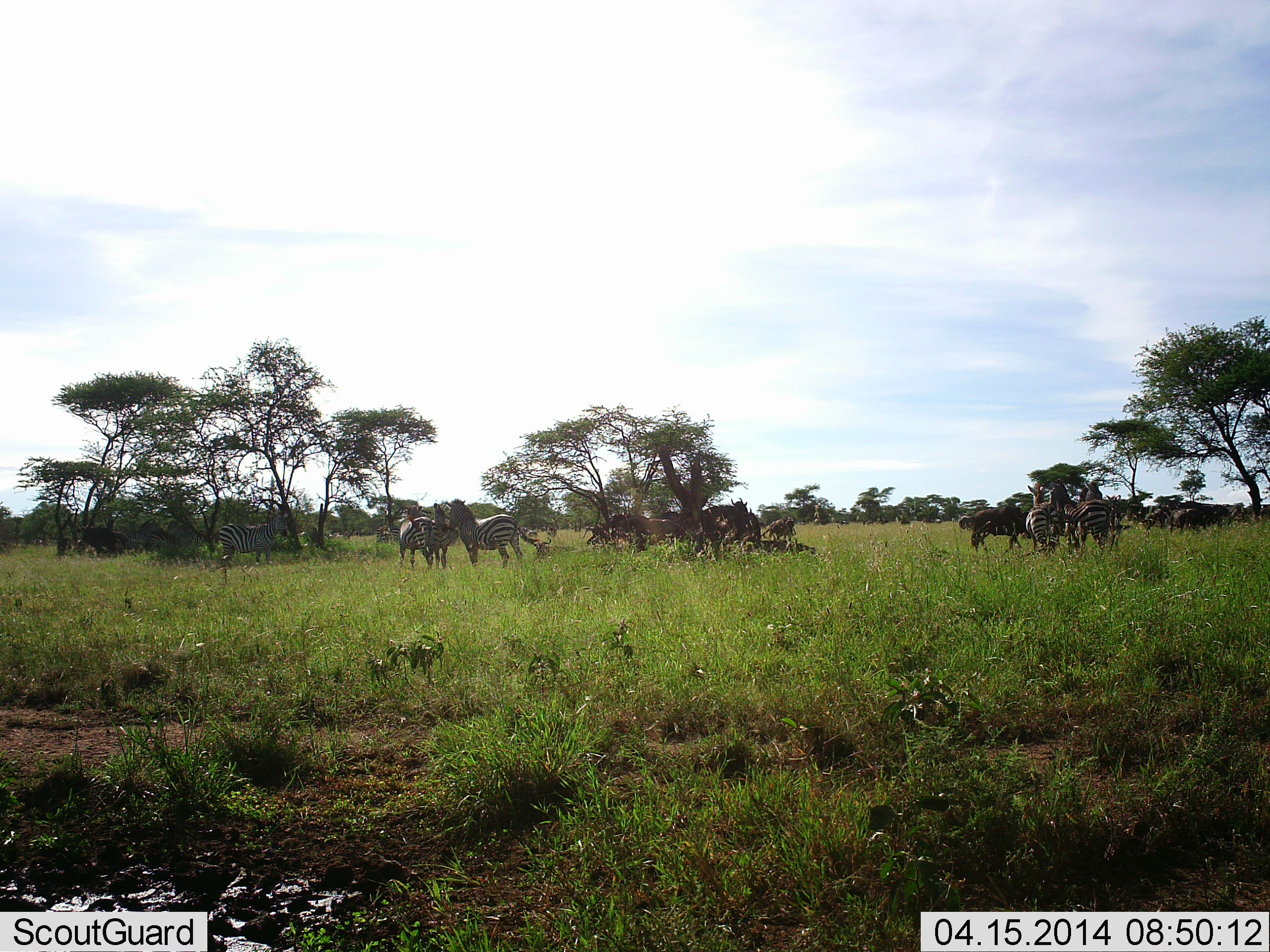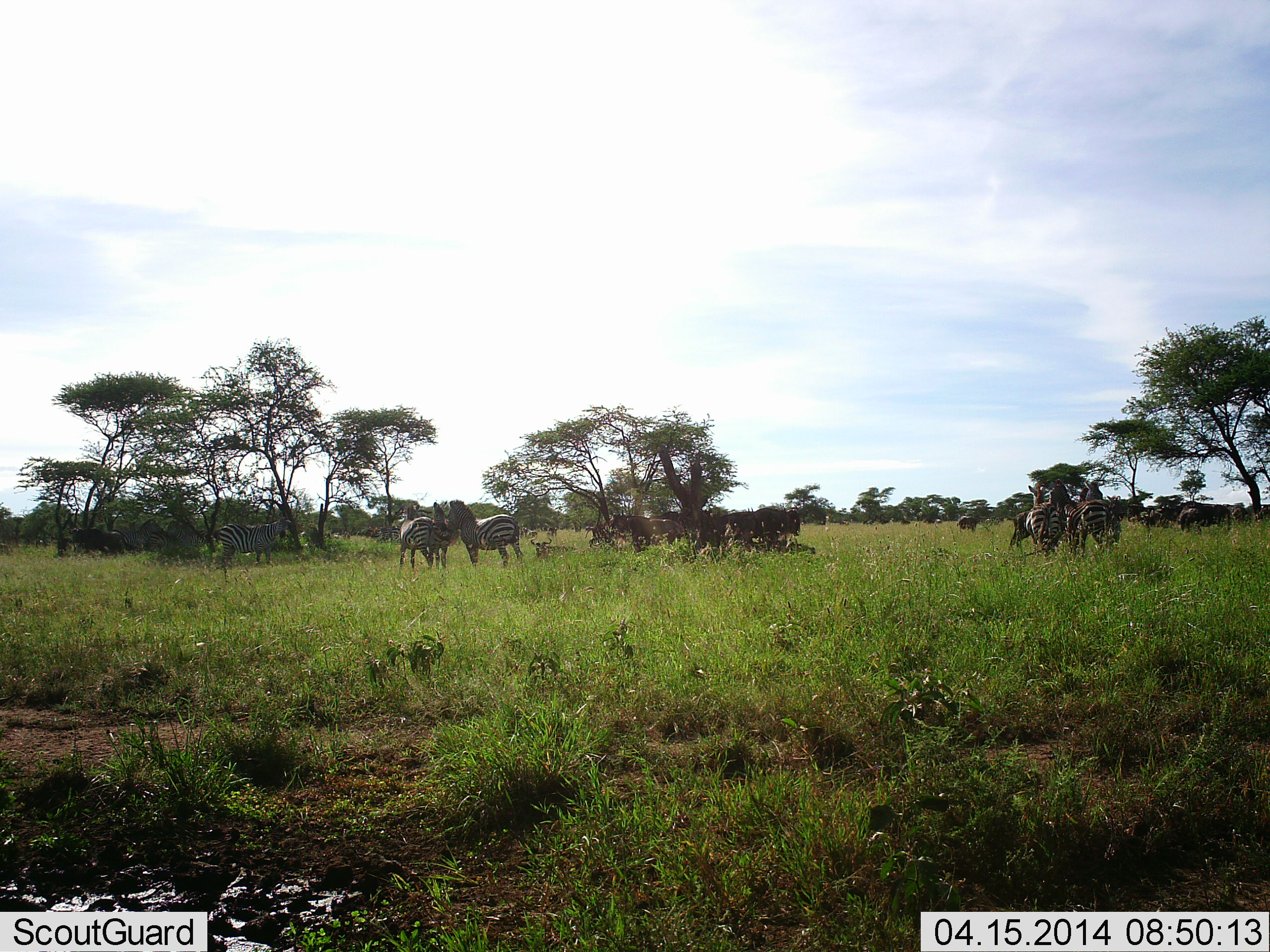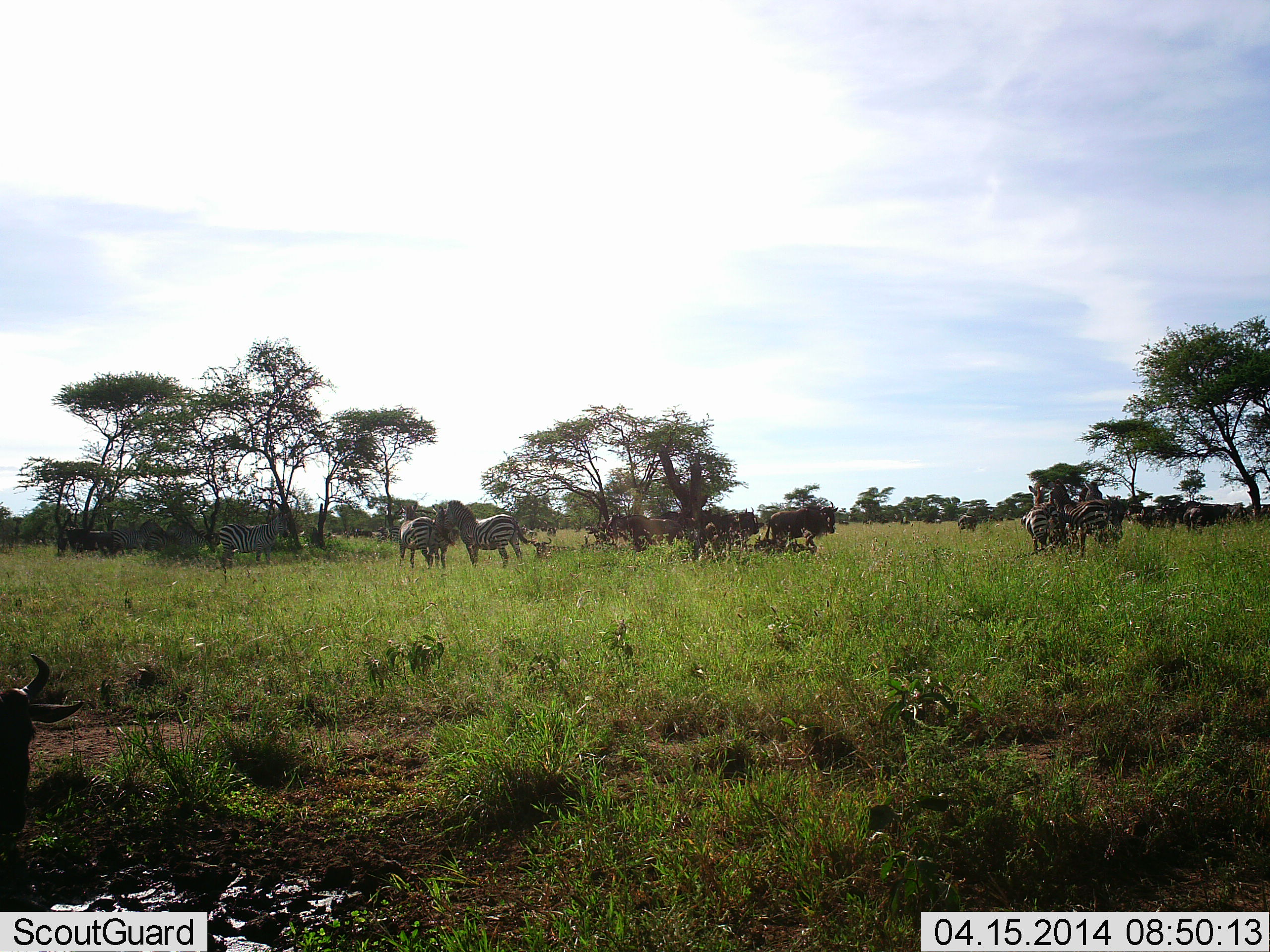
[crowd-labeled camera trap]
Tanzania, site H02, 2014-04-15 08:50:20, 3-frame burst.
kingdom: Animalia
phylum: Chordata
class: Mammalia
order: Artiodactyla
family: Bovidae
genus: Connochaetes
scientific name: Connochaetes taurinus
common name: blue wildebeest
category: wildebeest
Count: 11-50.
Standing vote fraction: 64%.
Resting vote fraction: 18%.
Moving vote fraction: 100%.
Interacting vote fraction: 0%.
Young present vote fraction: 0%.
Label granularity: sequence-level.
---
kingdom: Animalia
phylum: Chordata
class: Mammalia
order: Perissodactyla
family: Equidae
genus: Equus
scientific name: Equus quagga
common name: plains zebra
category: zebra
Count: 6.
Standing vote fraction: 100%.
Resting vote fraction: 0%.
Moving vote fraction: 8%.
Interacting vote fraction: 15%.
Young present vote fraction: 0%.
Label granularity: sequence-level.